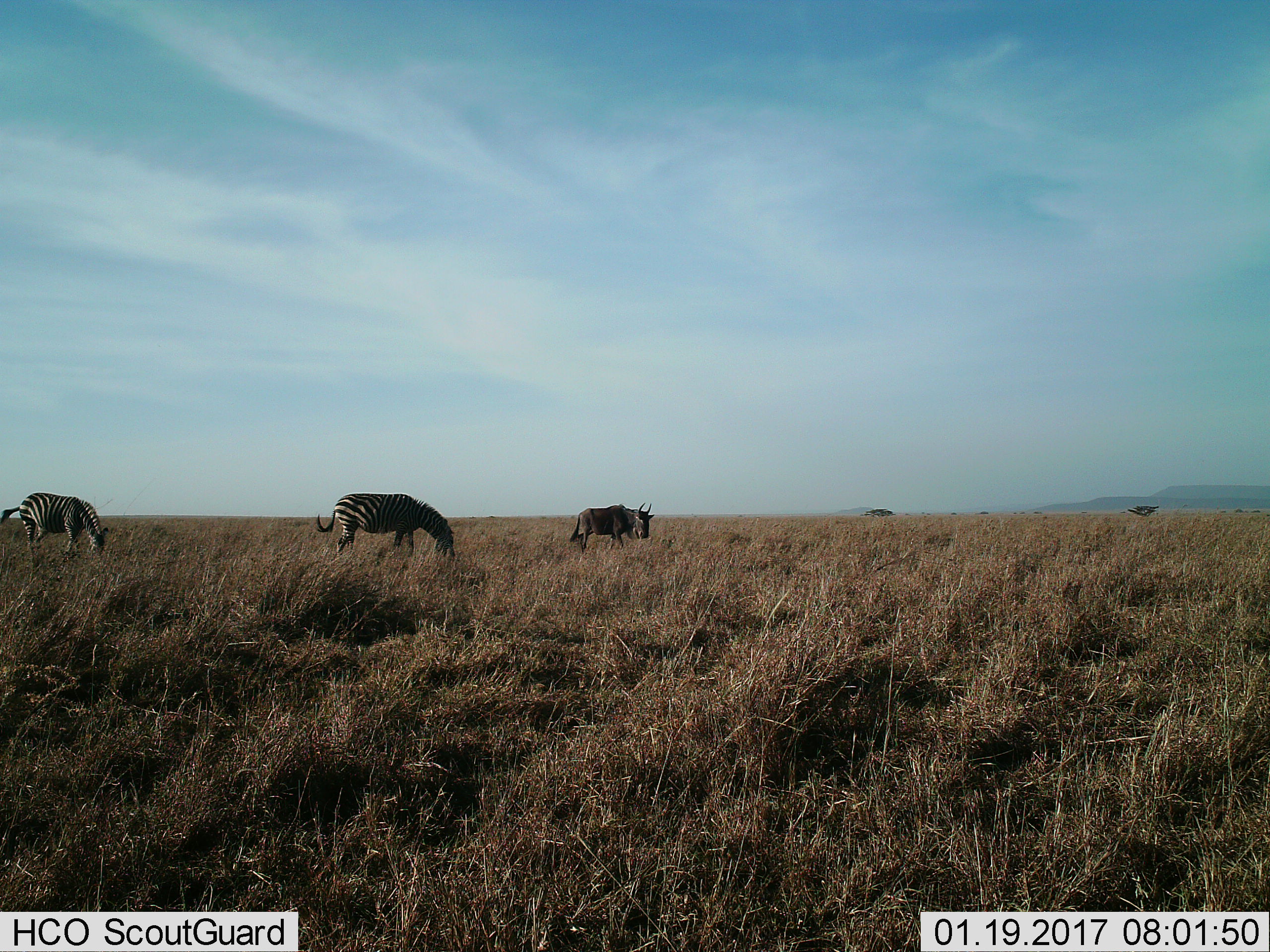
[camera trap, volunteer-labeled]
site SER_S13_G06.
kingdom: Animalia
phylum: Chordata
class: Mammalia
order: Artiodactyla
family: Bovidae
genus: Connochaetes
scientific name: Connochaetes taurinus taurinus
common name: blue wildebeest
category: wildebeestblue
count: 1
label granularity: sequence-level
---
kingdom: Animalia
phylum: Chordata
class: Mammalia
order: Perissodactyla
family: Equidae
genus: Equus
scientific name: Equus quagga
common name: plains zebra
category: zebraplains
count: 2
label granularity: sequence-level